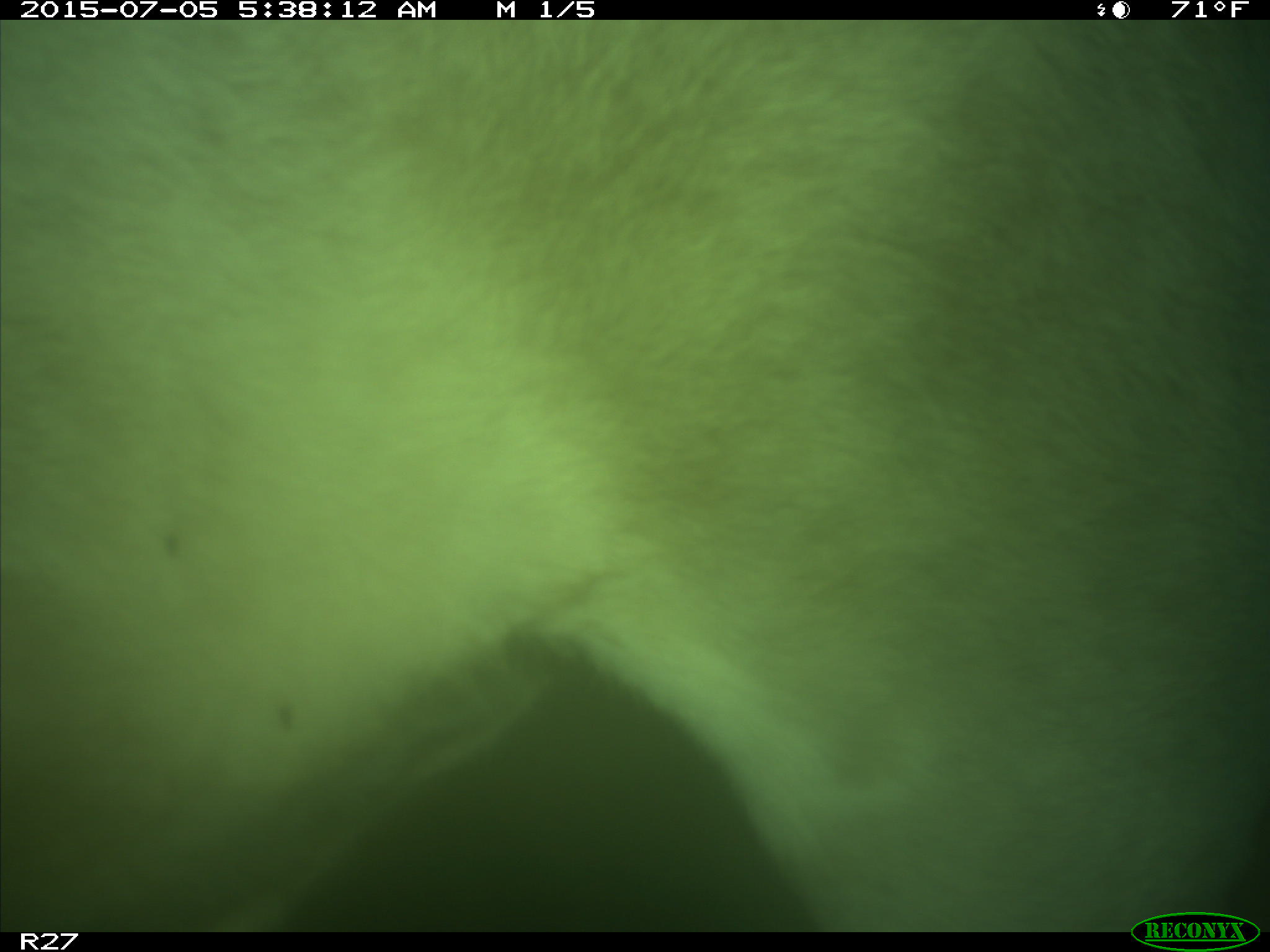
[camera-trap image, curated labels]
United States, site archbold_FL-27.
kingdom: Animalia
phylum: Chordata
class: Mammalia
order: Artiodactyla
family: Bovidae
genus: Bos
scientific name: Bos taurus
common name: domestic cow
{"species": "Bos taurus (domestic cow)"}